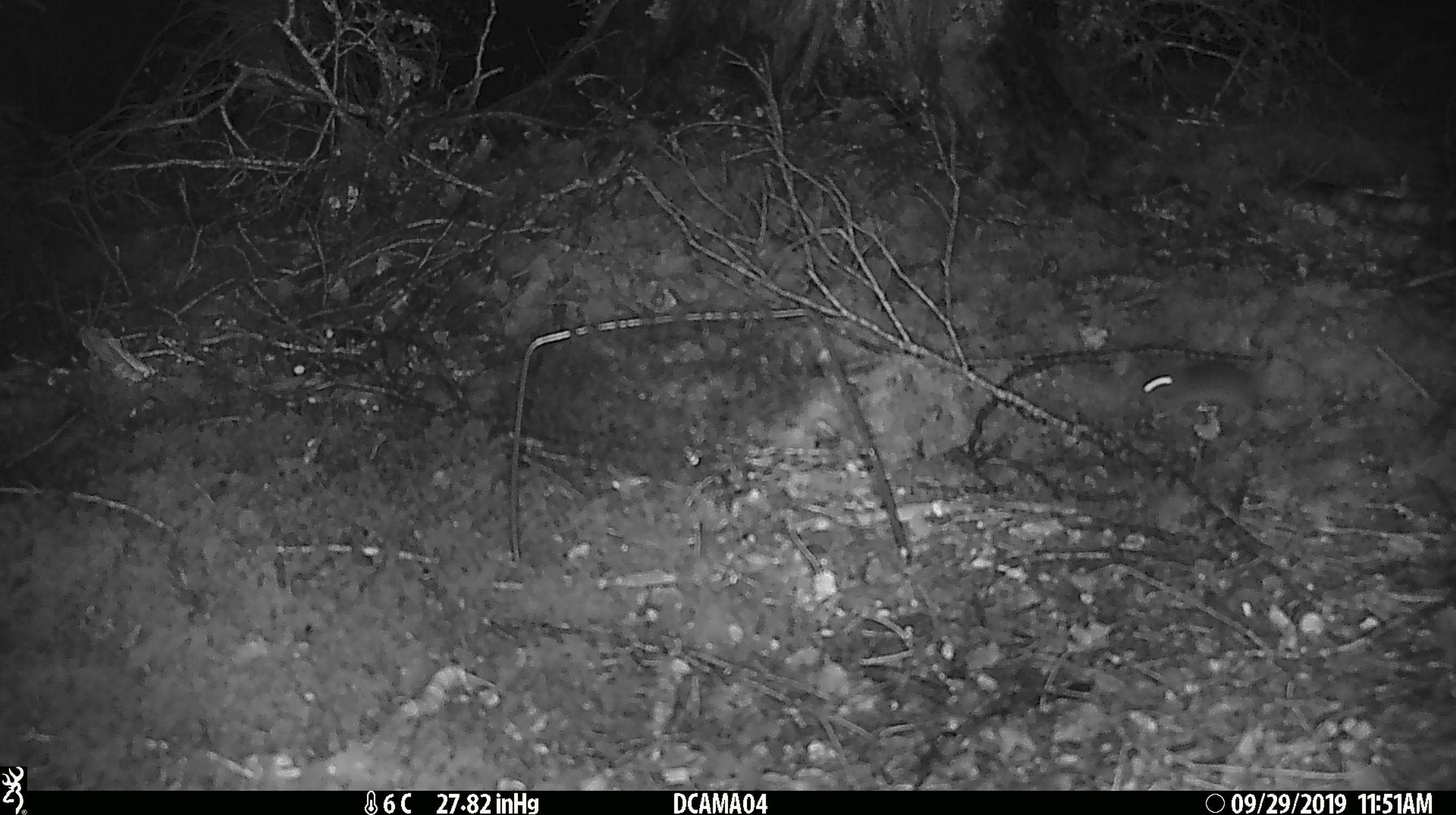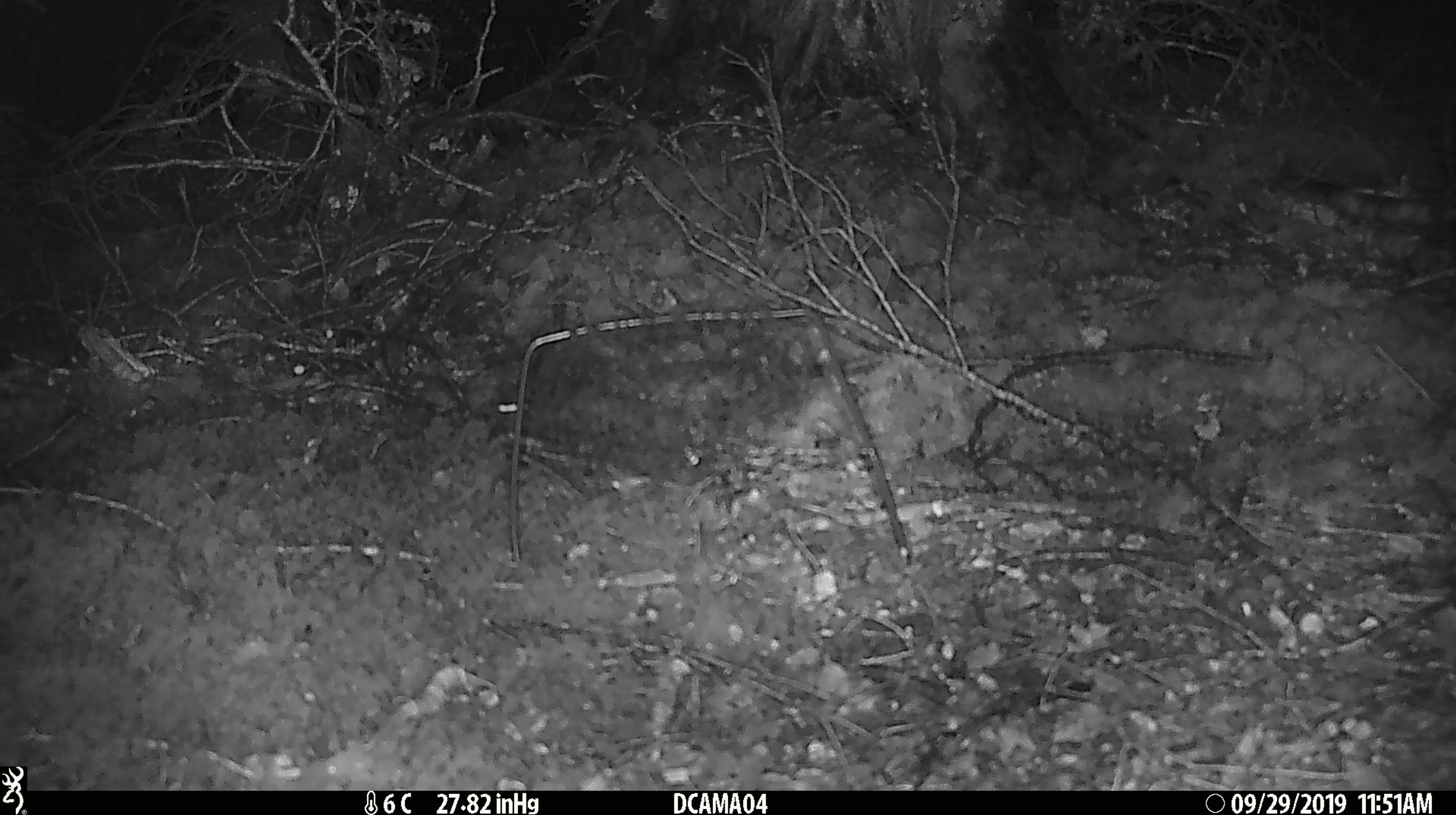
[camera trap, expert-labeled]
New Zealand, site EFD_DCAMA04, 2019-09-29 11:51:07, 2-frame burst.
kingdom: Animalia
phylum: Chordata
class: Mammalia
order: Rodentia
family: Muridae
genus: Mus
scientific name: Mus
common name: mouse